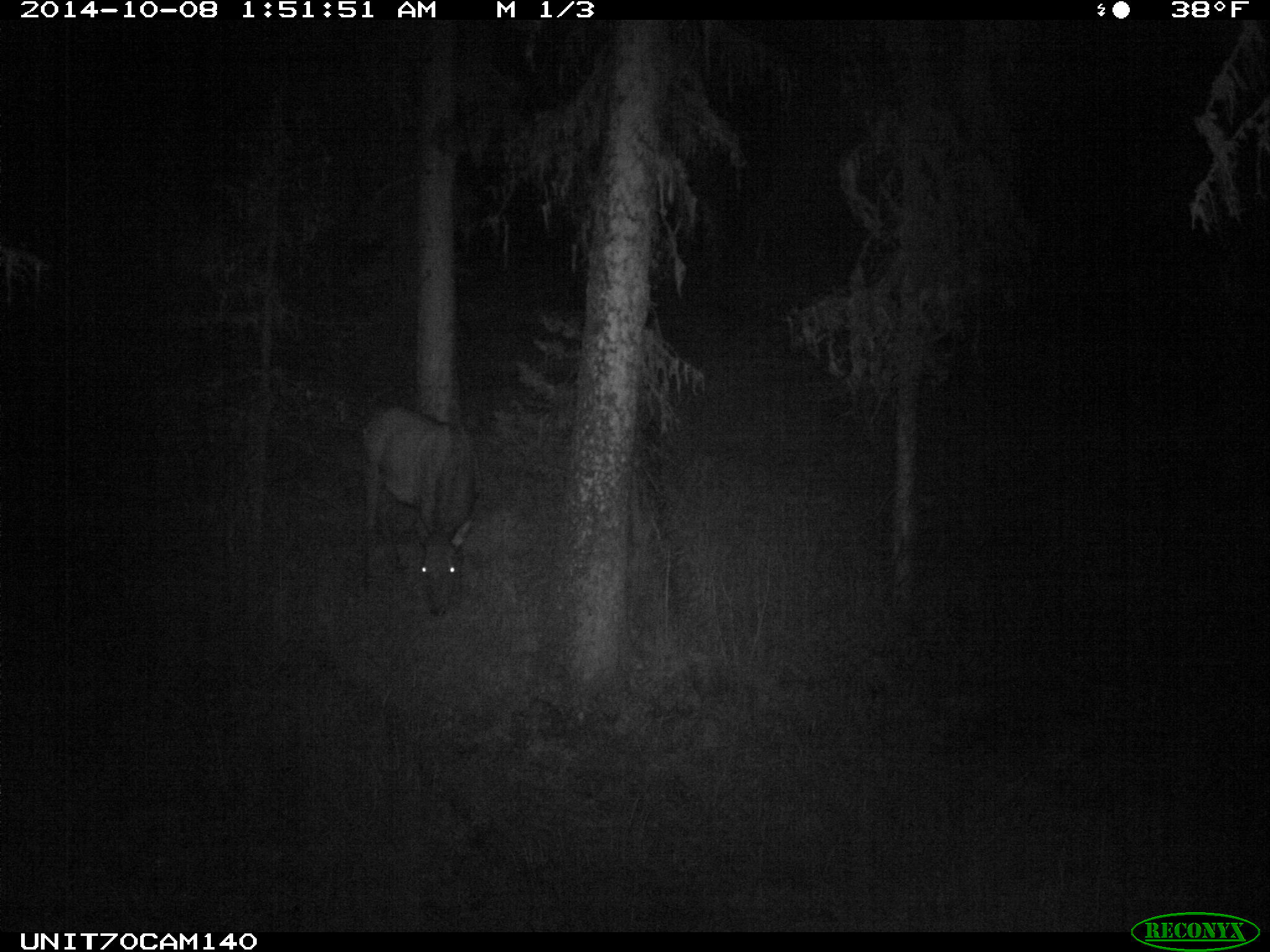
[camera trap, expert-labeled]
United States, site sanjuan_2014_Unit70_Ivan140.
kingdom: Animalia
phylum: Chordata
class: Mammalia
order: Artiodactyla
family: Cervidae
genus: Cervus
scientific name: Cervus elaphus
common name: red deer